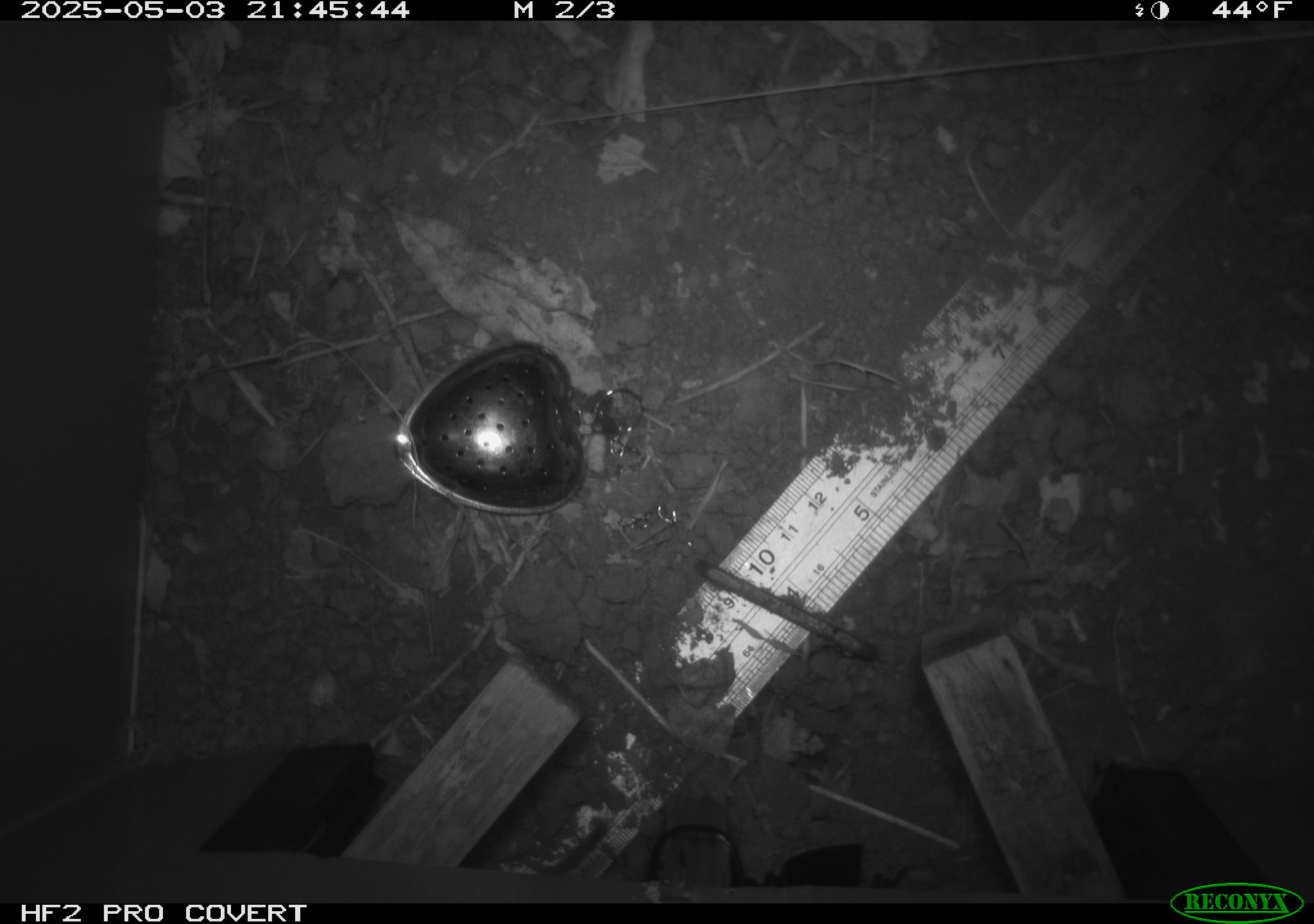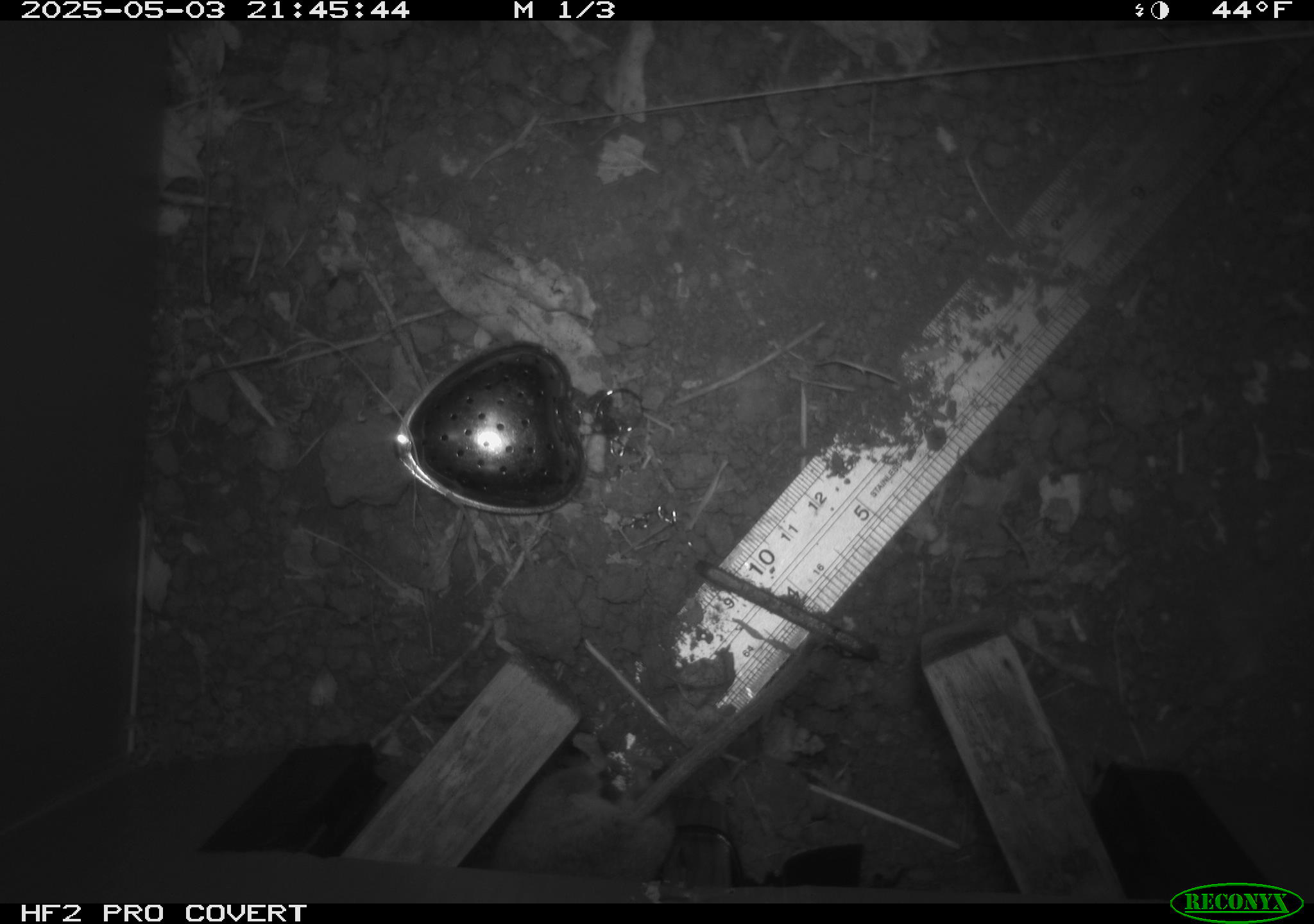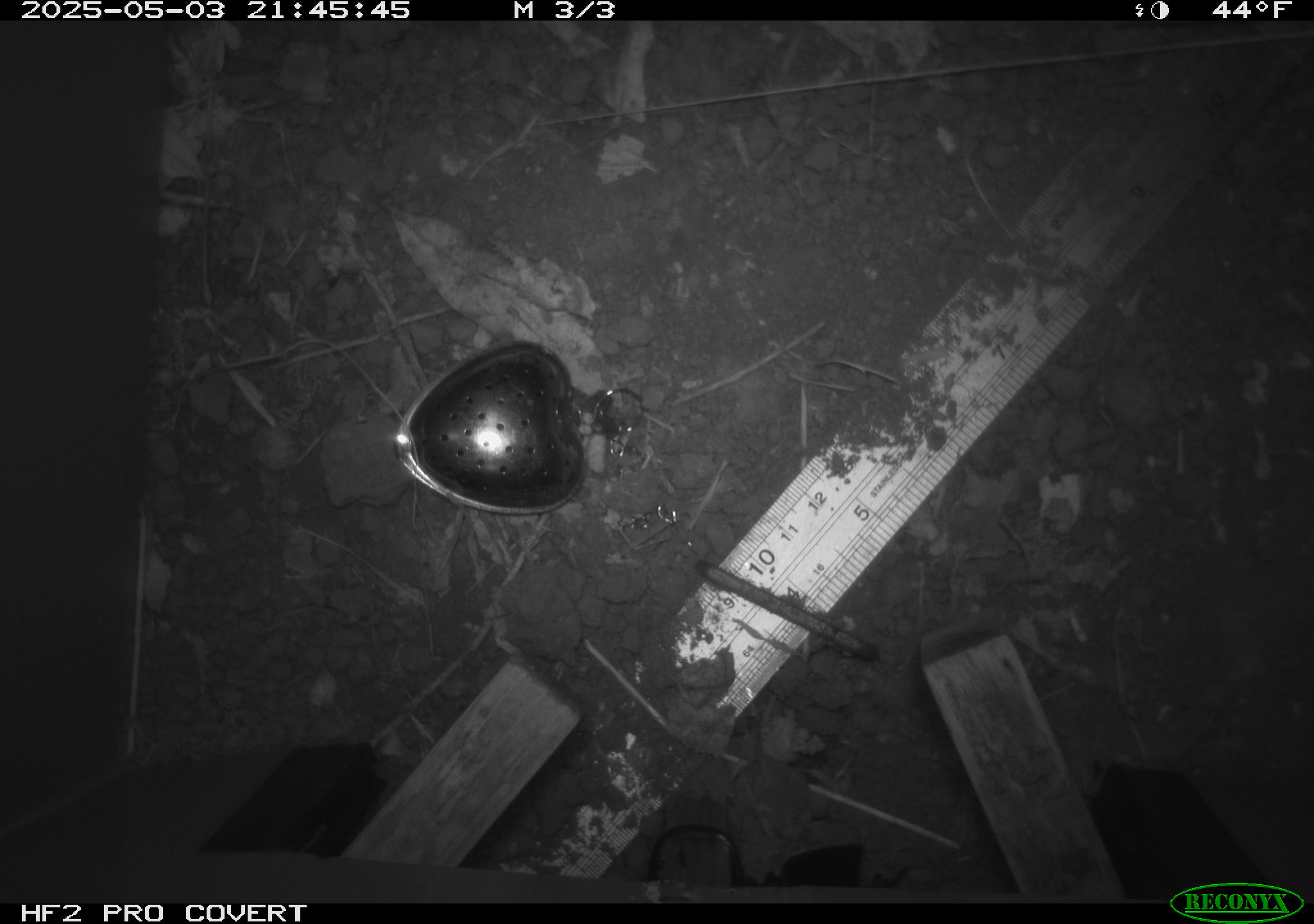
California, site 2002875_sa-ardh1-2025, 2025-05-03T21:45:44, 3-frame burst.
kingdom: Animalia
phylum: Chordata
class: Mammalia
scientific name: Mammalia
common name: small mammal